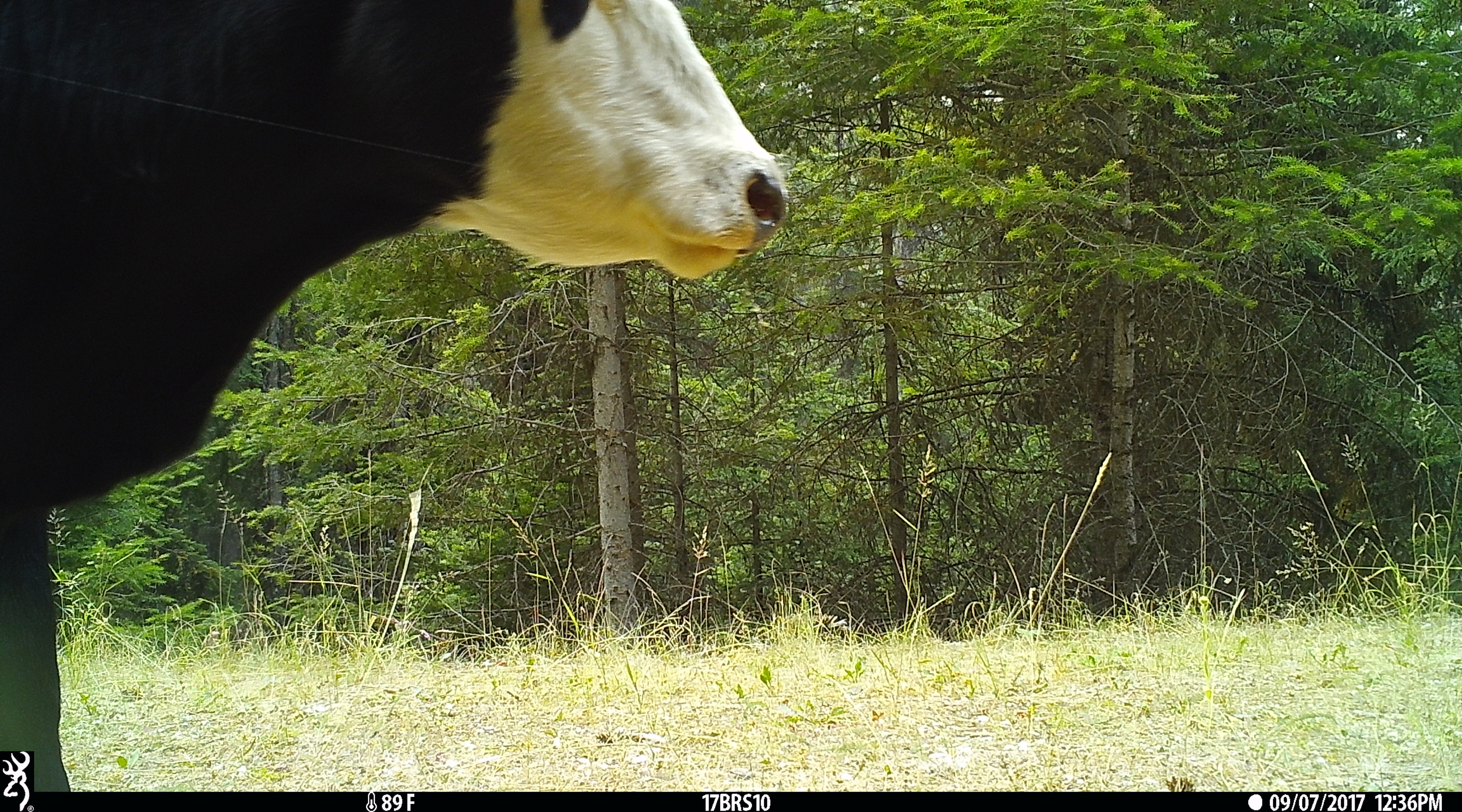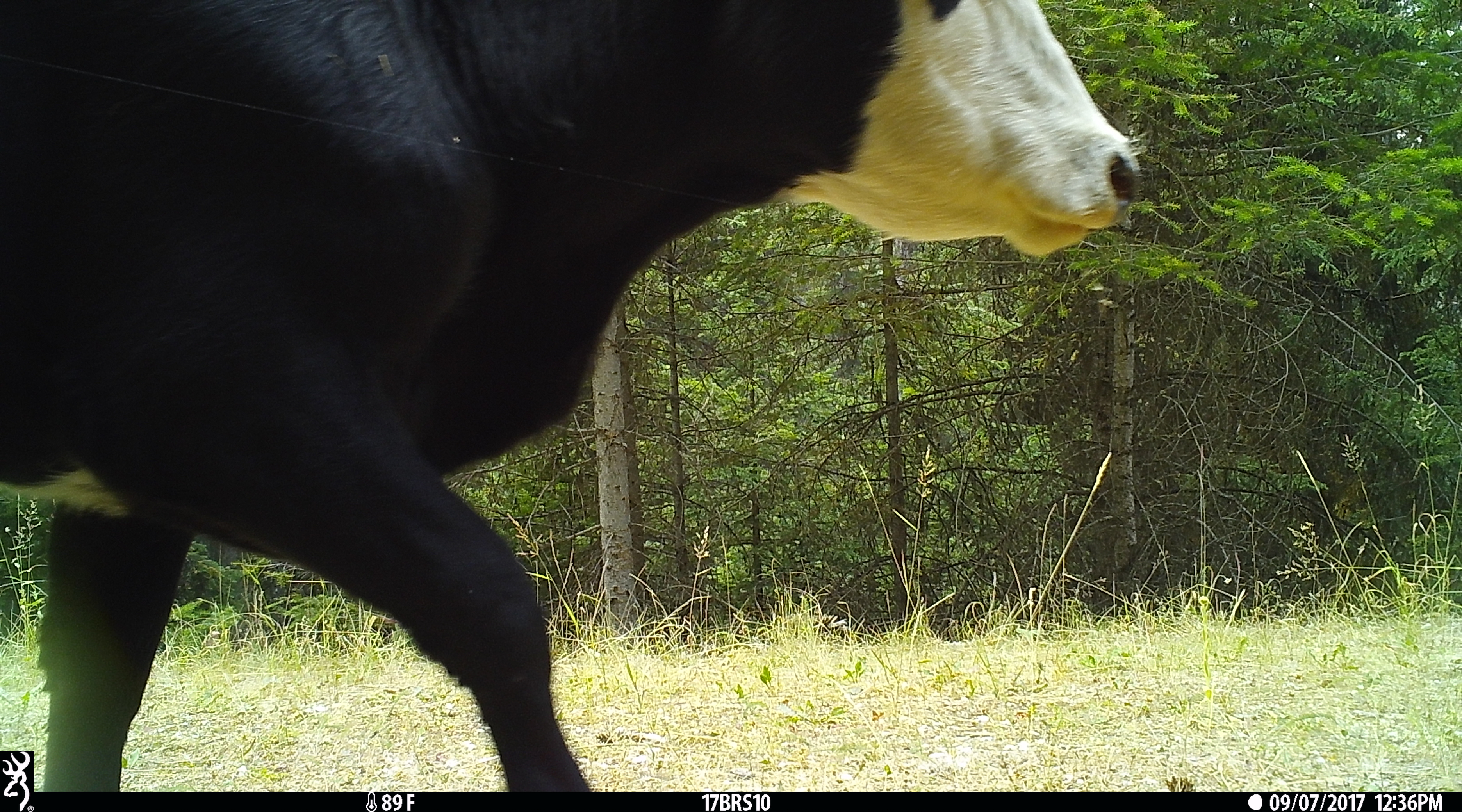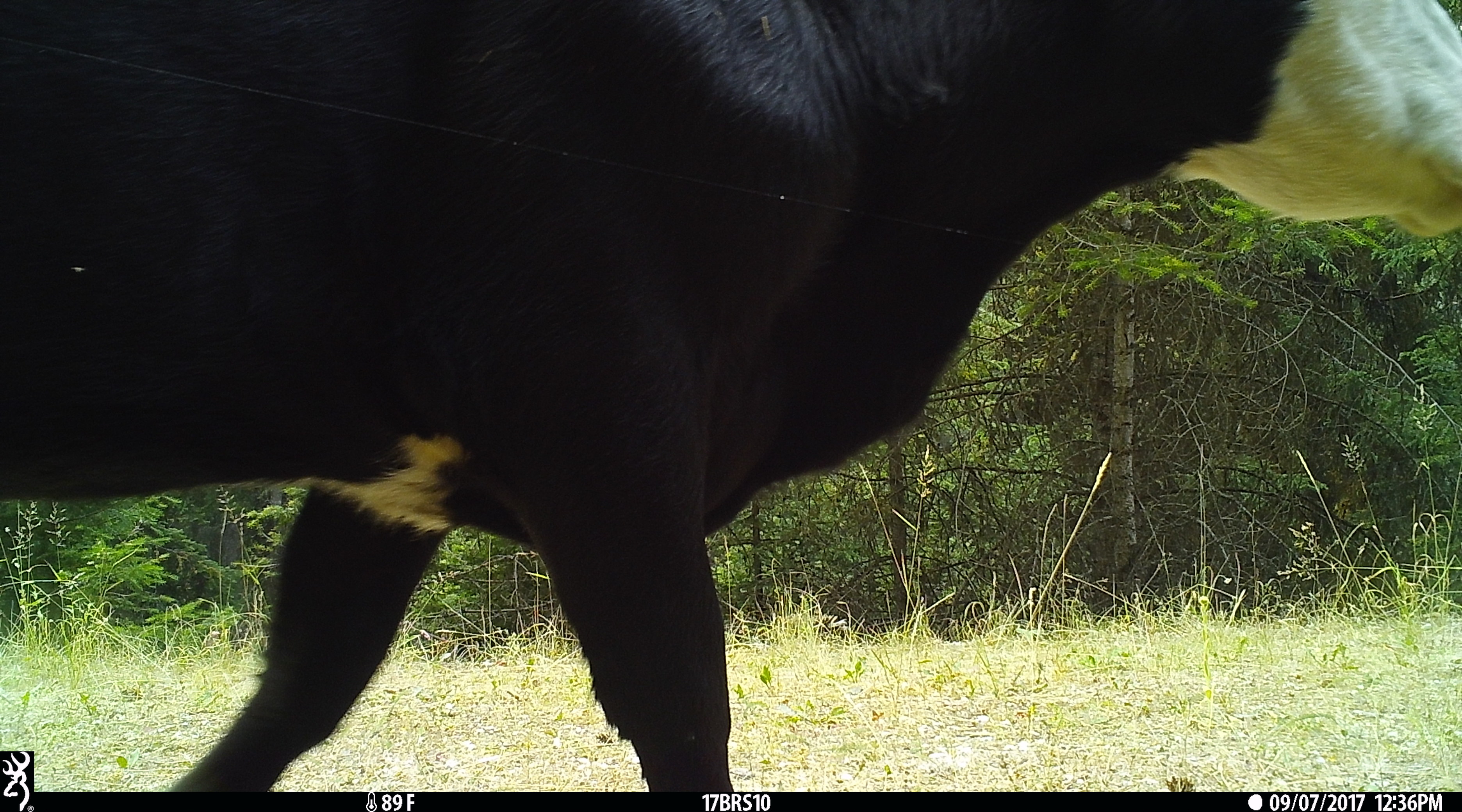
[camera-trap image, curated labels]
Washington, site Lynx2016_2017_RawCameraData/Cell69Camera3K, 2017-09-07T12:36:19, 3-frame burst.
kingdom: Animalia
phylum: Chordata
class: Mammalia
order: Artiodactyla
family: Bovidae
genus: Bos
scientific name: Bos taurus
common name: domestic cattle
Domestic cattle (Bos taurus). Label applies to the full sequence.